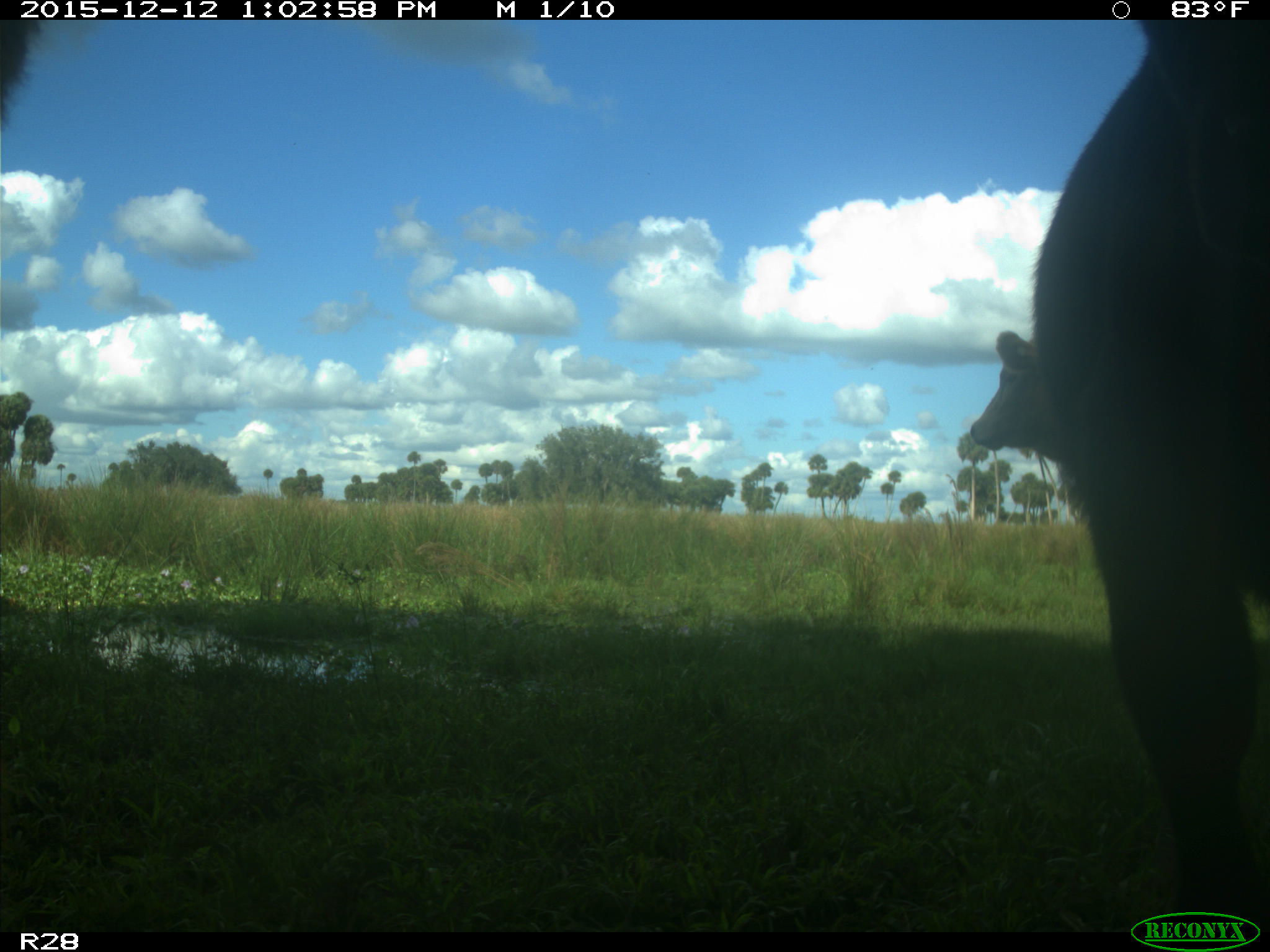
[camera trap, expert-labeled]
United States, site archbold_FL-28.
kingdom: Animalia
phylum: Chordata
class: Mammalia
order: Artiodactyla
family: Bovidae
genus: Bos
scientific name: Bos taurus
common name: domestic cow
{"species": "Bos taurus (domestic cow)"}